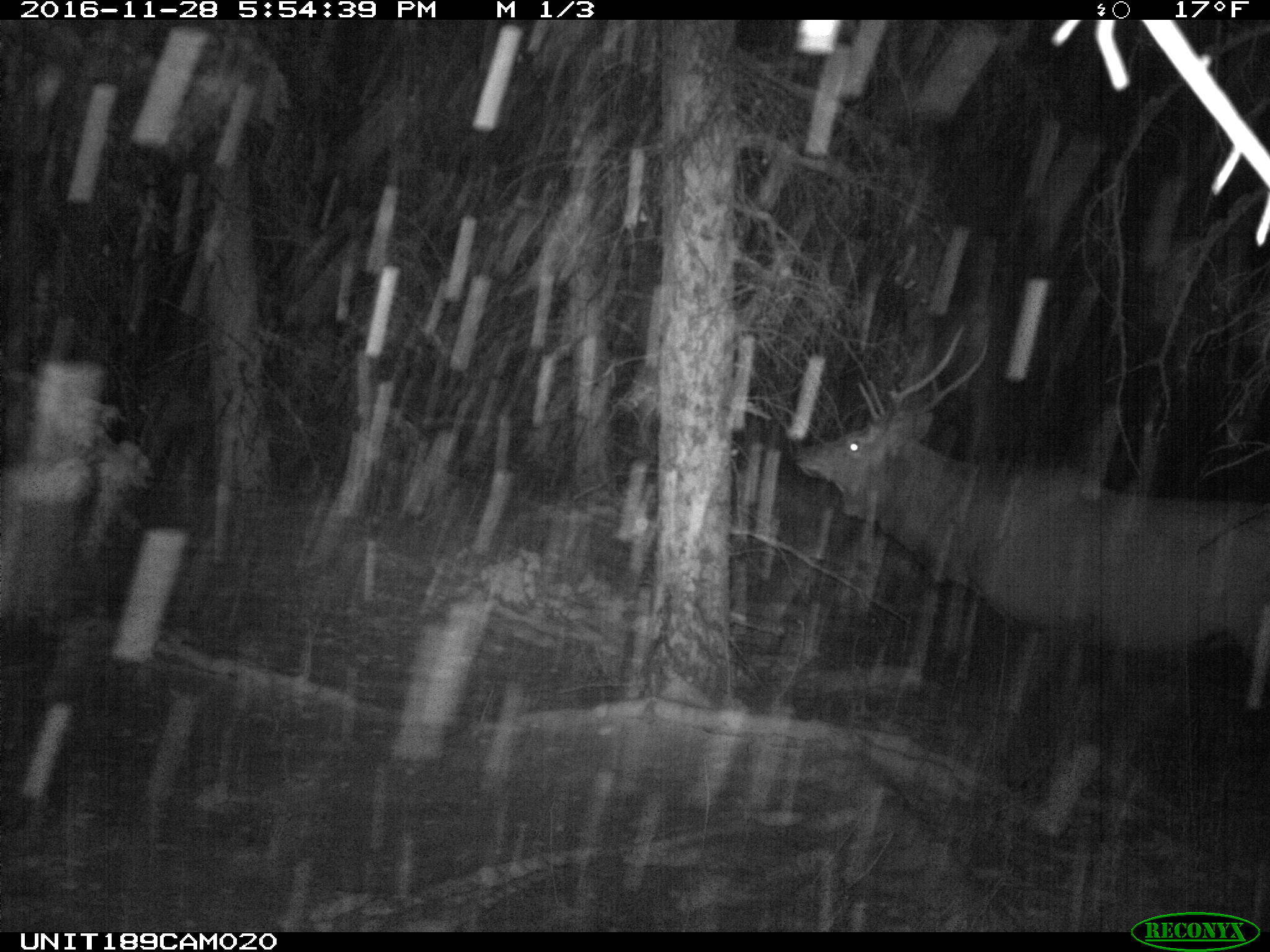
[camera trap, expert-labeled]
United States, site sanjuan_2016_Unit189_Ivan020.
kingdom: Animalia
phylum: Chordata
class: Mammalia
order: Artiodactyla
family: Cervidae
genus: Cervus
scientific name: Cervus elaphus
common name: red deer